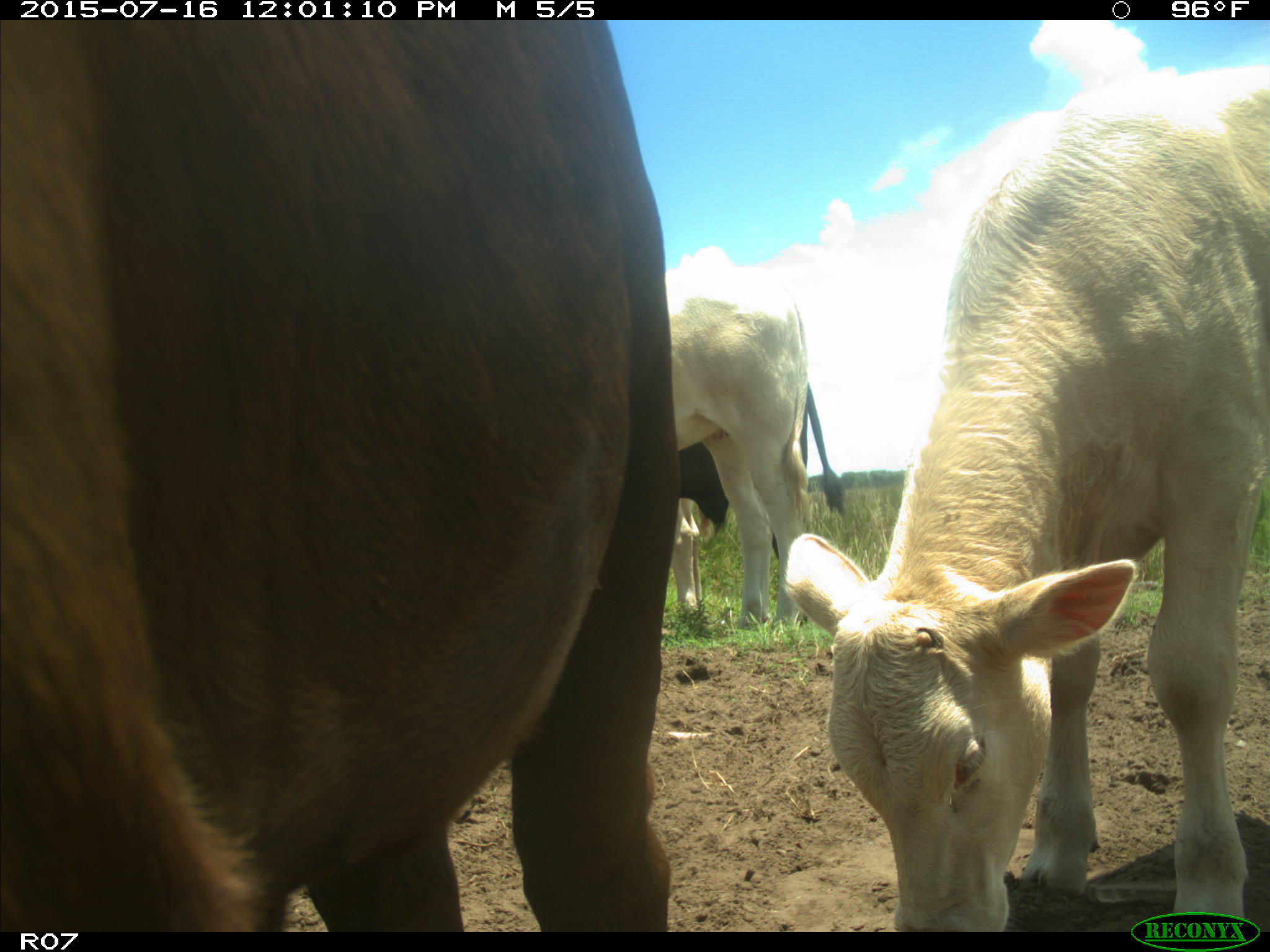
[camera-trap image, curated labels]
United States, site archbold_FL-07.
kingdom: Animalia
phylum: Chordata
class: Mammalia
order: Artiodactyla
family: Bovidae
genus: Bos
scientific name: Bos taurus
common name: domestic cow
Bos taurus (domestic cow).